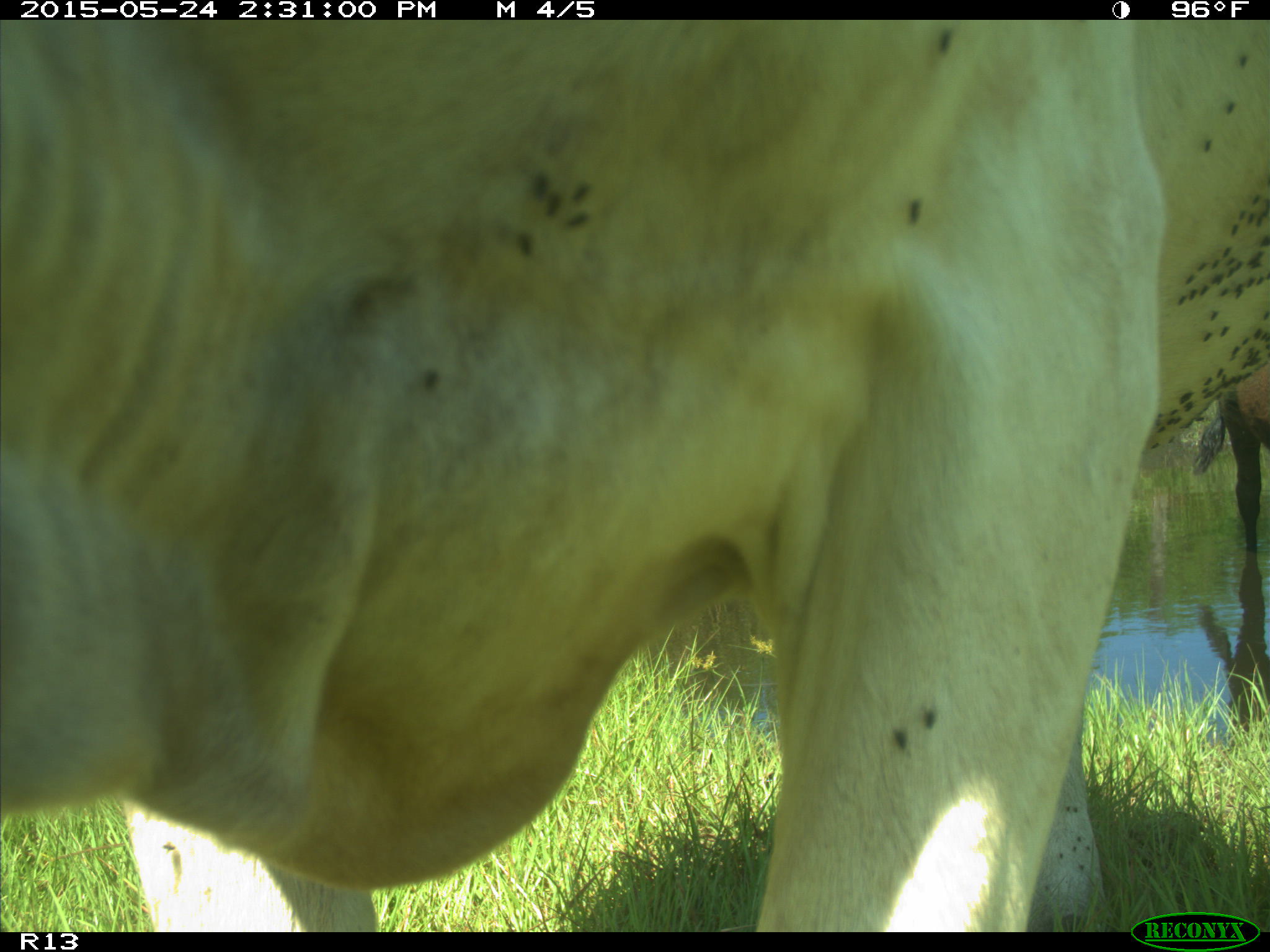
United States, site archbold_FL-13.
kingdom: Animalia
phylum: Chordata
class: Mammalia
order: Artiodactyla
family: Bovidae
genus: Bos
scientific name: Bos taurus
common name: domestic cow